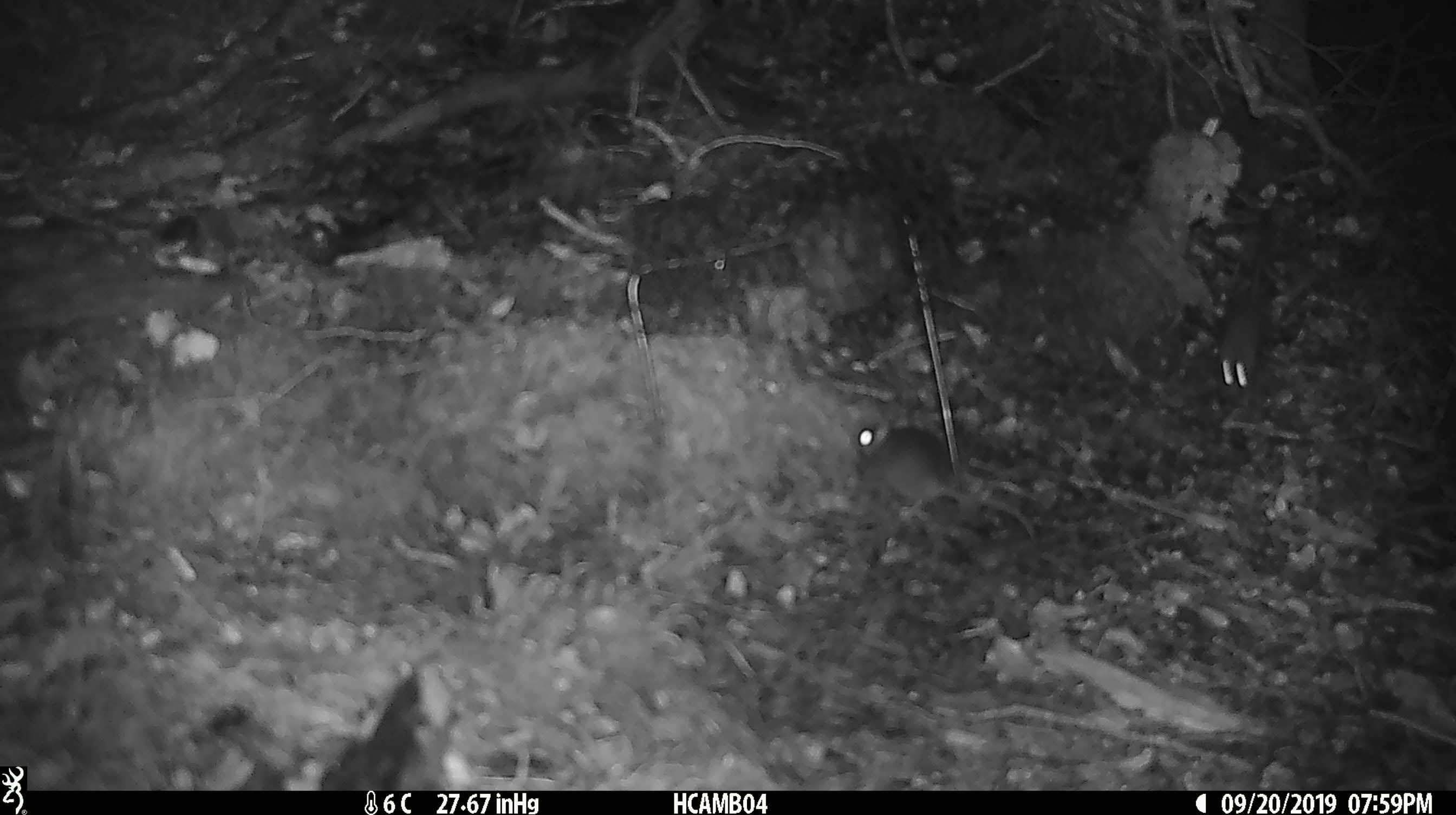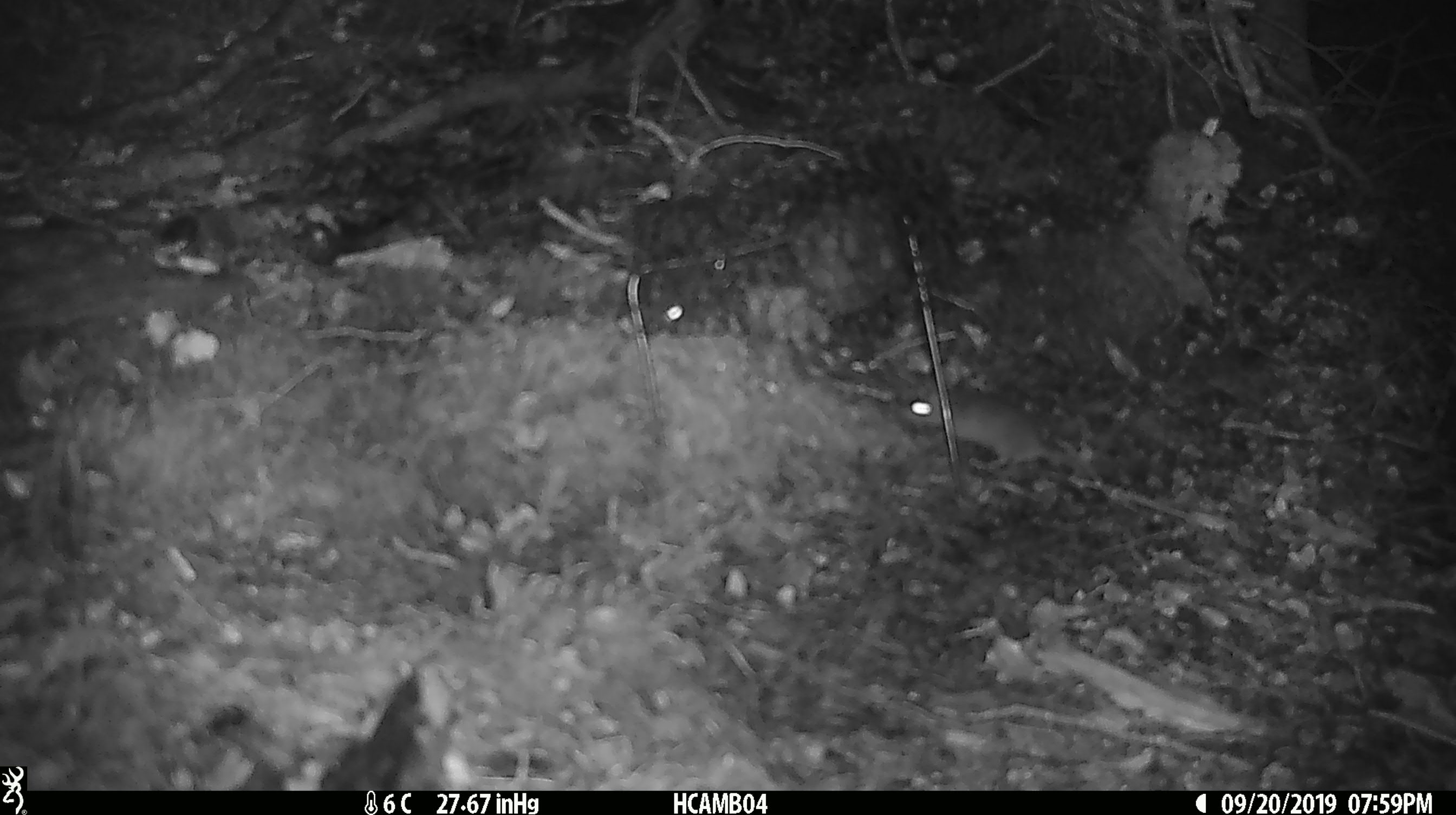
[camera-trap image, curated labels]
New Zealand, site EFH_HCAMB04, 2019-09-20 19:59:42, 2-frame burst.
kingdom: Animalia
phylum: Chordata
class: Mammalia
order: Rodentia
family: Muridae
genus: Mus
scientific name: Mus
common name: mouse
Mouse (Mus).